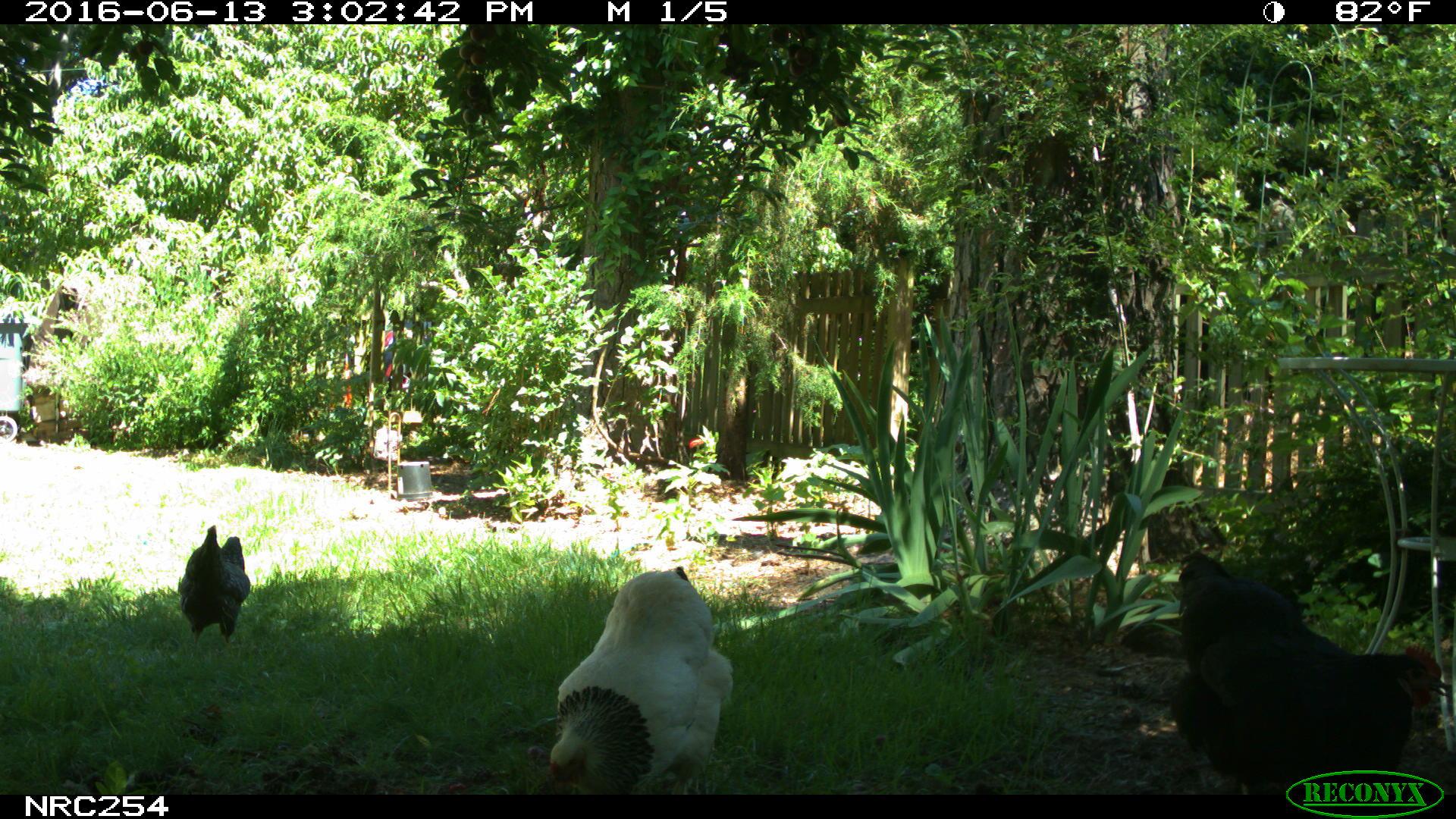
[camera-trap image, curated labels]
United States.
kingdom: Animalia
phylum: Chordata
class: Aves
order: Galliformes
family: Phasianidae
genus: Gallus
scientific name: Gallus gallus domesticus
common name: domestic chicken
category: Chicken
Chicken (domestic chicken) (Gallus gallus domesticus).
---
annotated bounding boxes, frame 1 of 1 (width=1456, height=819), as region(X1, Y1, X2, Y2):
Chicken: region(1167, 543, 1443, 791); region(533, 553, 728, 789); region(180, 522, 250, 645)